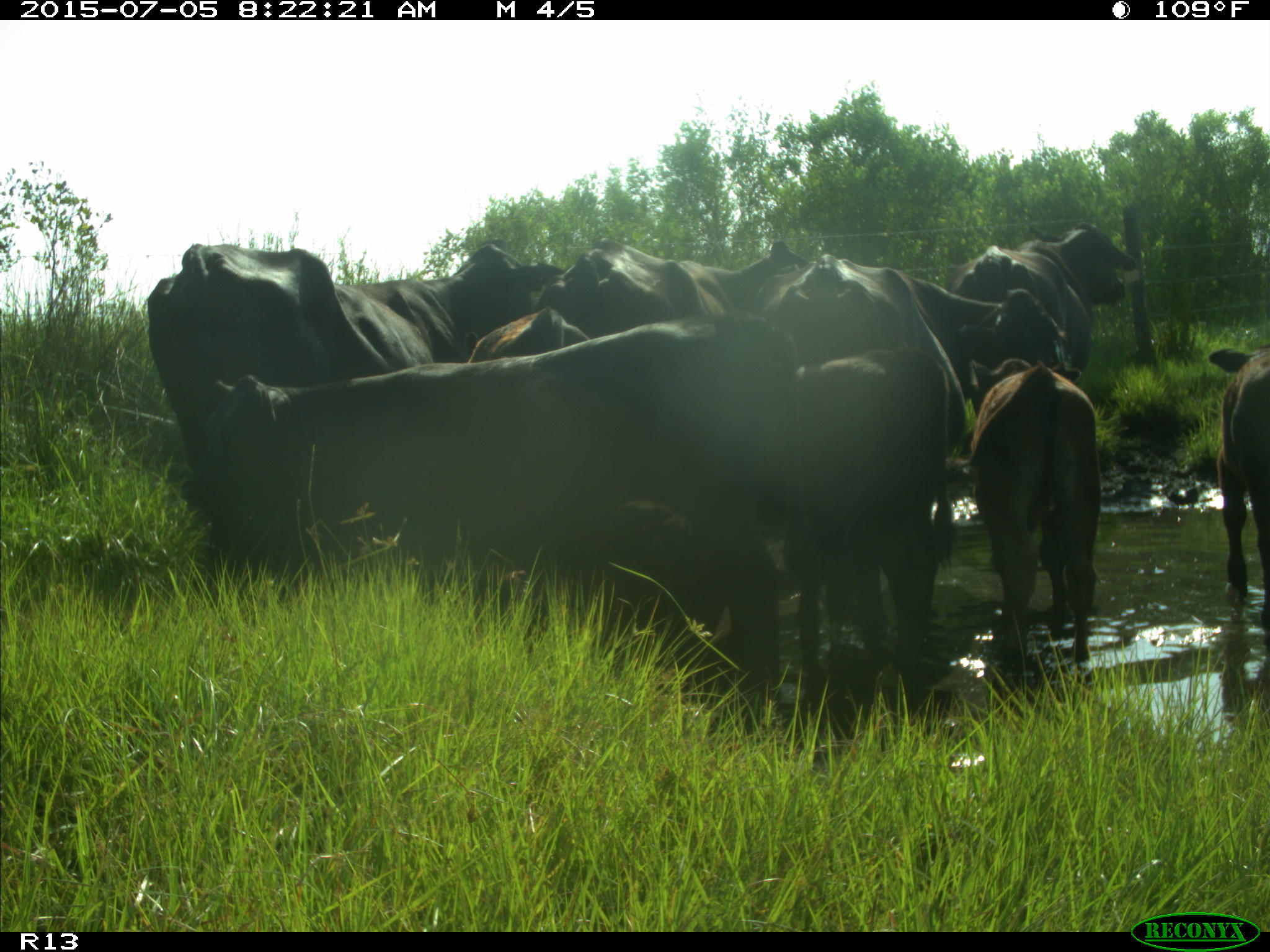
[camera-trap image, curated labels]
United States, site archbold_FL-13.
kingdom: Animalia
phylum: Chordata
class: Mammalia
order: Artiodactyla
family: Bovidae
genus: Bos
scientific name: Bos taurus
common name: domestic cow